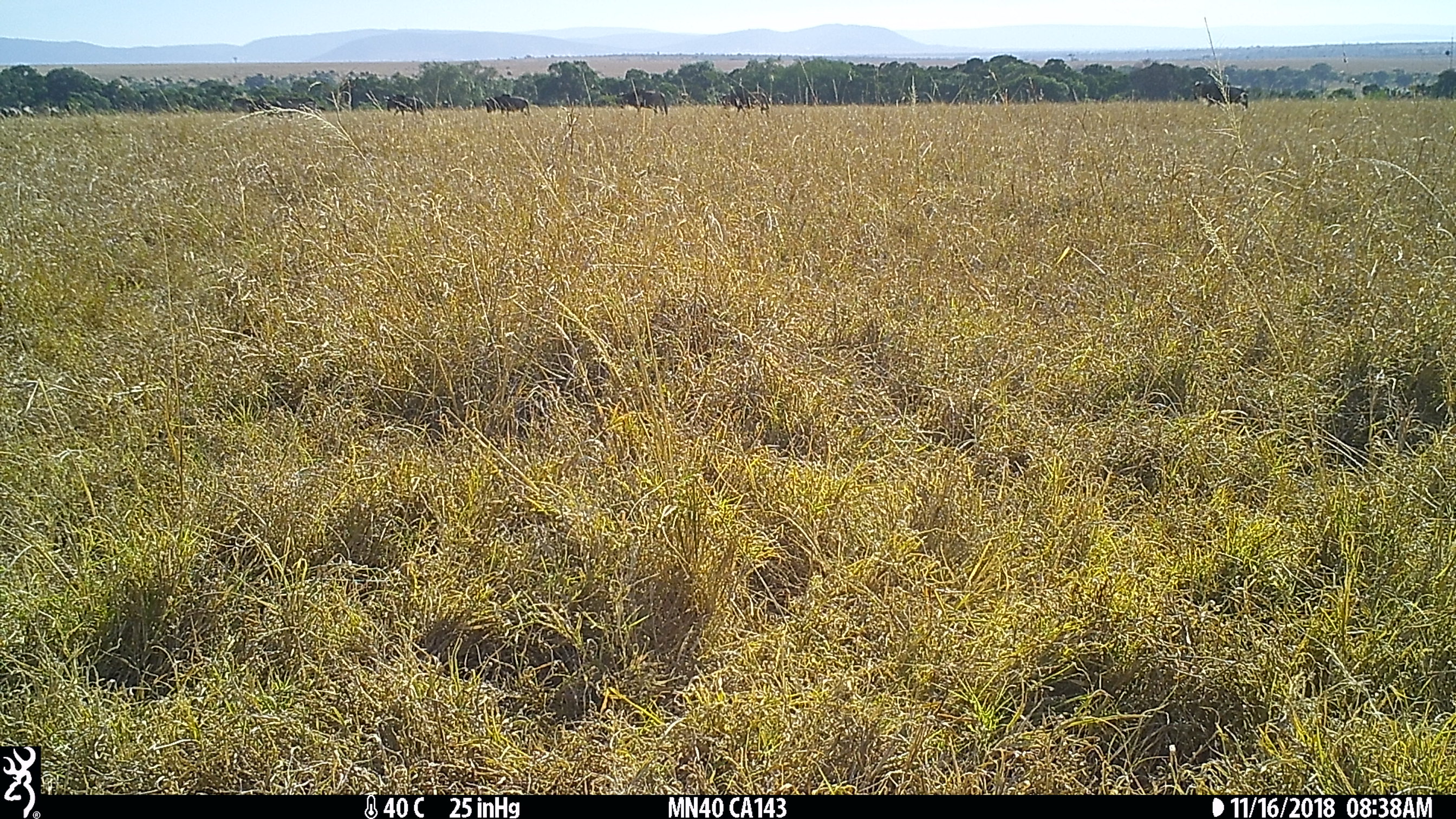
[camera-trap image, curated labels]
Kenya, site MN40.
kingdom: Animalia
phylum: Chordata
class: Mammalia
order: Artiodactyla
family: Bovidae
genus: Connochaetes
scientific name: Connochaetes taurinus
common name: blue wildebeest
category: wildebeest